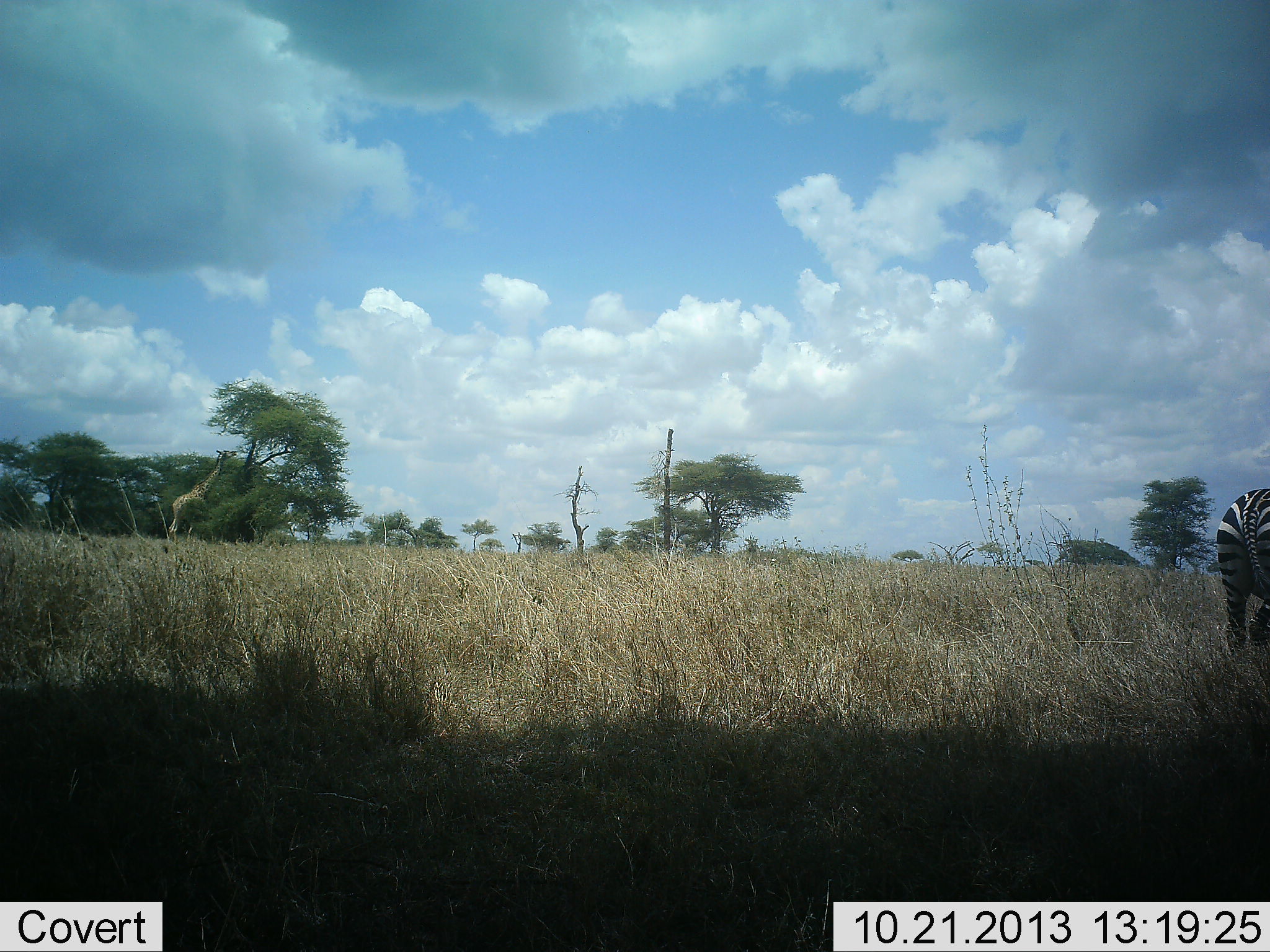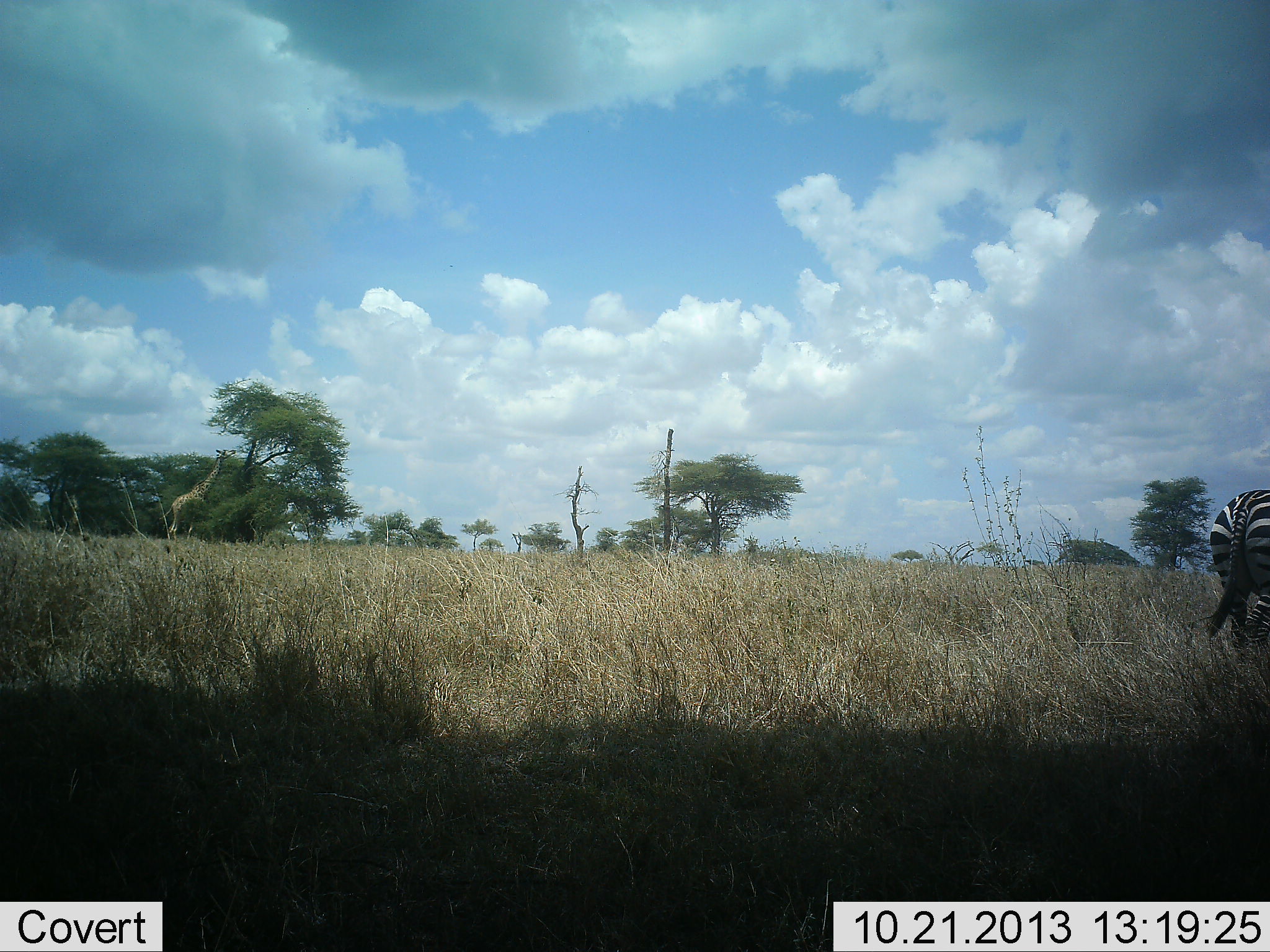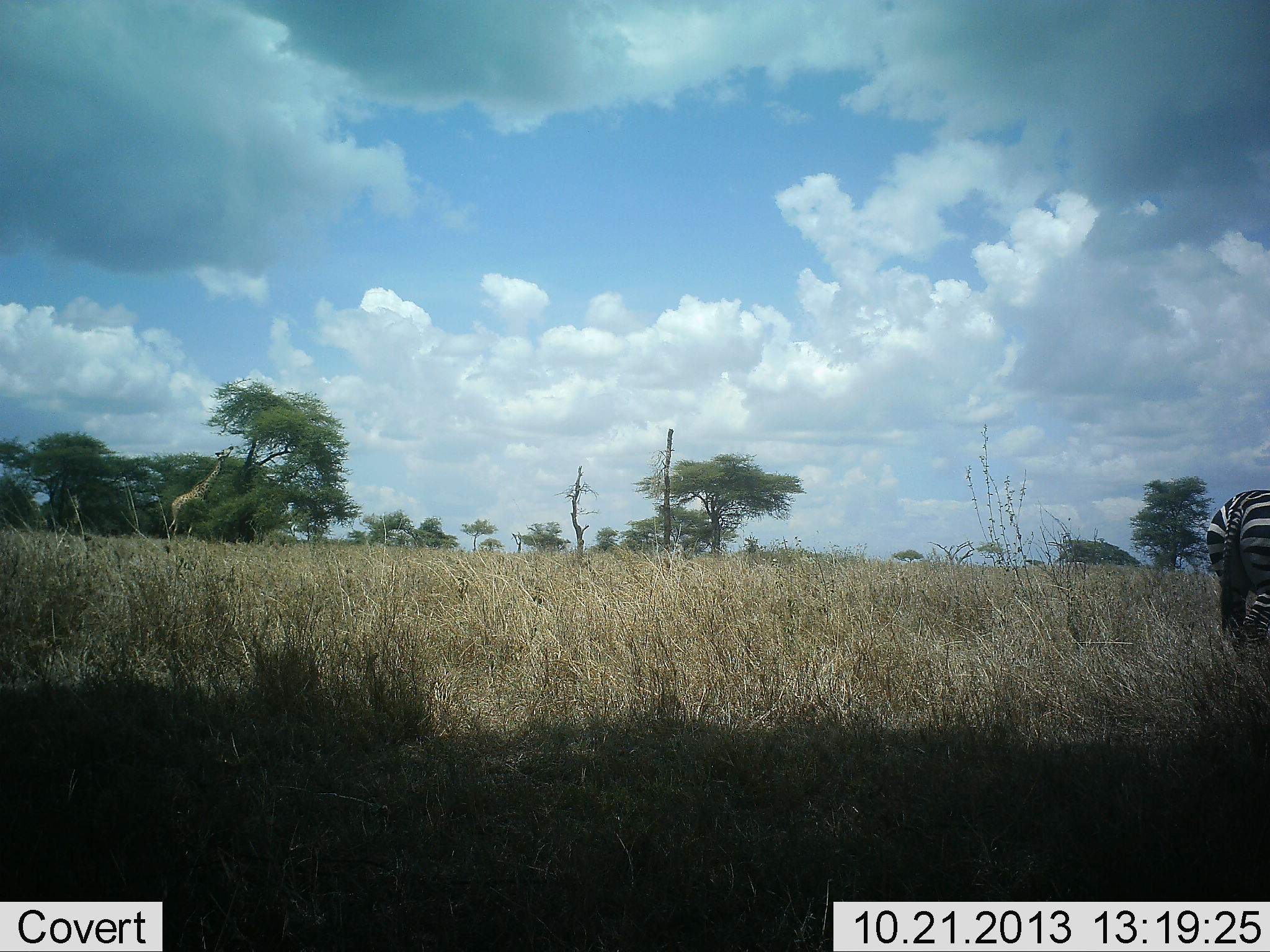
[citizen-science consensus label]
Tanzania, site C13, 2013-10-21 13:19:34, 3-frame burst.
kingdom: Animalia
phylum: Chordata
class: Mammalia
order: Artiodactyla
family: Giraffidae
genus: Giraffa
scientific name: Giraffa camelopardalis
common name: giraffe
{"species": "giraffe (Giraffa camelopardalis)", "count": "1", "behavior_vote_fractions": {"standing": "45%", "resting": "0%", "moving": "0%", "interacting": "0%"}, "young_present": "0%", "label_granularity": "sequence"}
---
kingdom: Animalia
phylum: Chordata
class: Mammalia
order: Perissodactyla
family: Equidae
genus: Equus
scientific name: Equus quagga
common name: plains zebra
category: zebra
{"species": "zebra (plains zebra) (Equus quagga)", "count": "1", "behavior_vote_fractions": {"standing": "86%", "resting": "0%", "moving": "14%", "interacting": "0%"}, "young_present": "0%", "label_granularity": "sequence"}